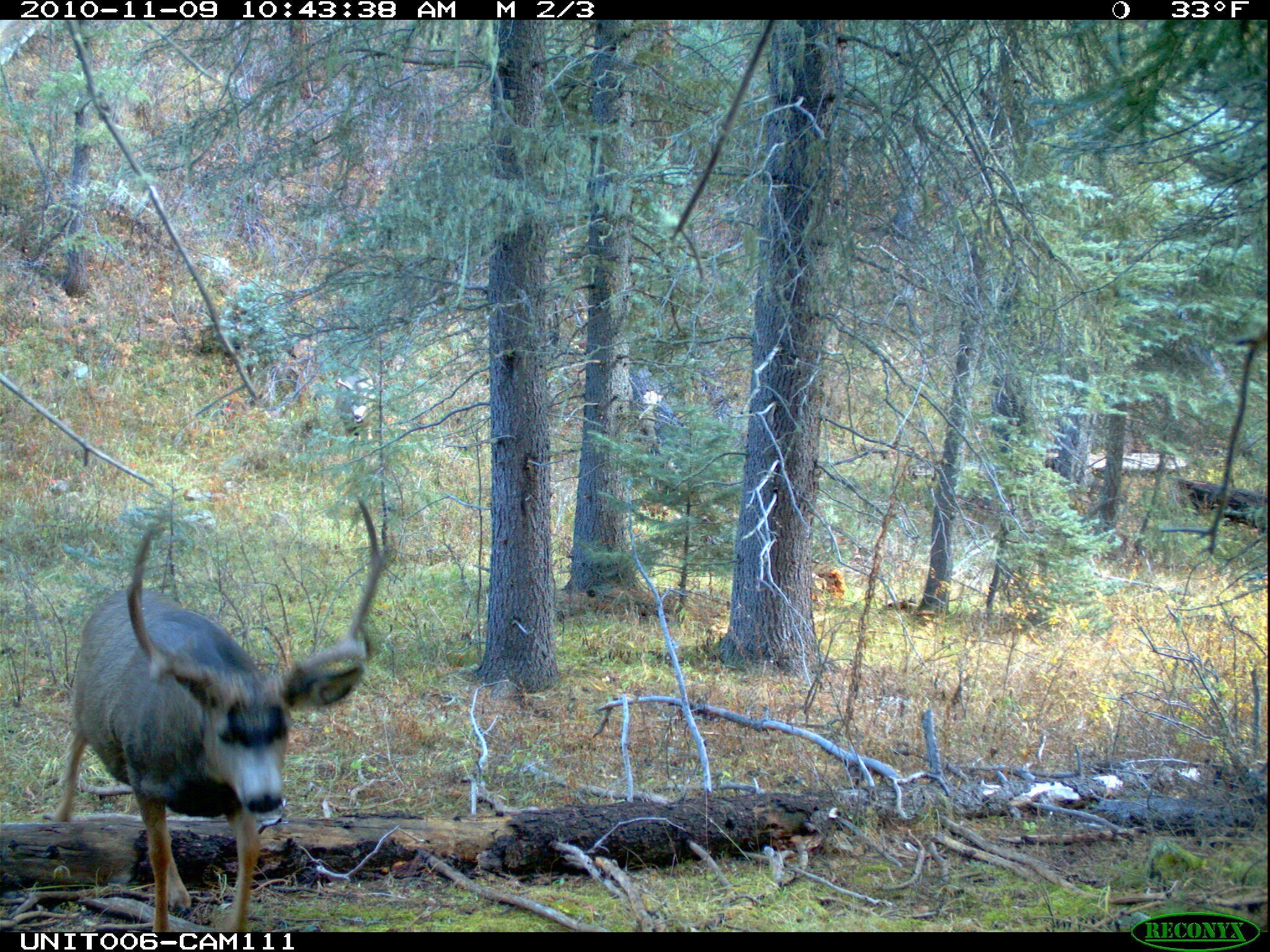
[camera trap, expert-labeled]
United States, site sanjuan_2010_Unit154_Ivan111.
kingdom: Animalia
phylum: Chordata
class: Mammalia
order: Artiodactyla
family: Cervidae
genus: Odocoileus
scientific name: Odocoileus hemionus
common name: mule deer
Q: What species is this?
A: Odocoileus hemionus (mule deer).